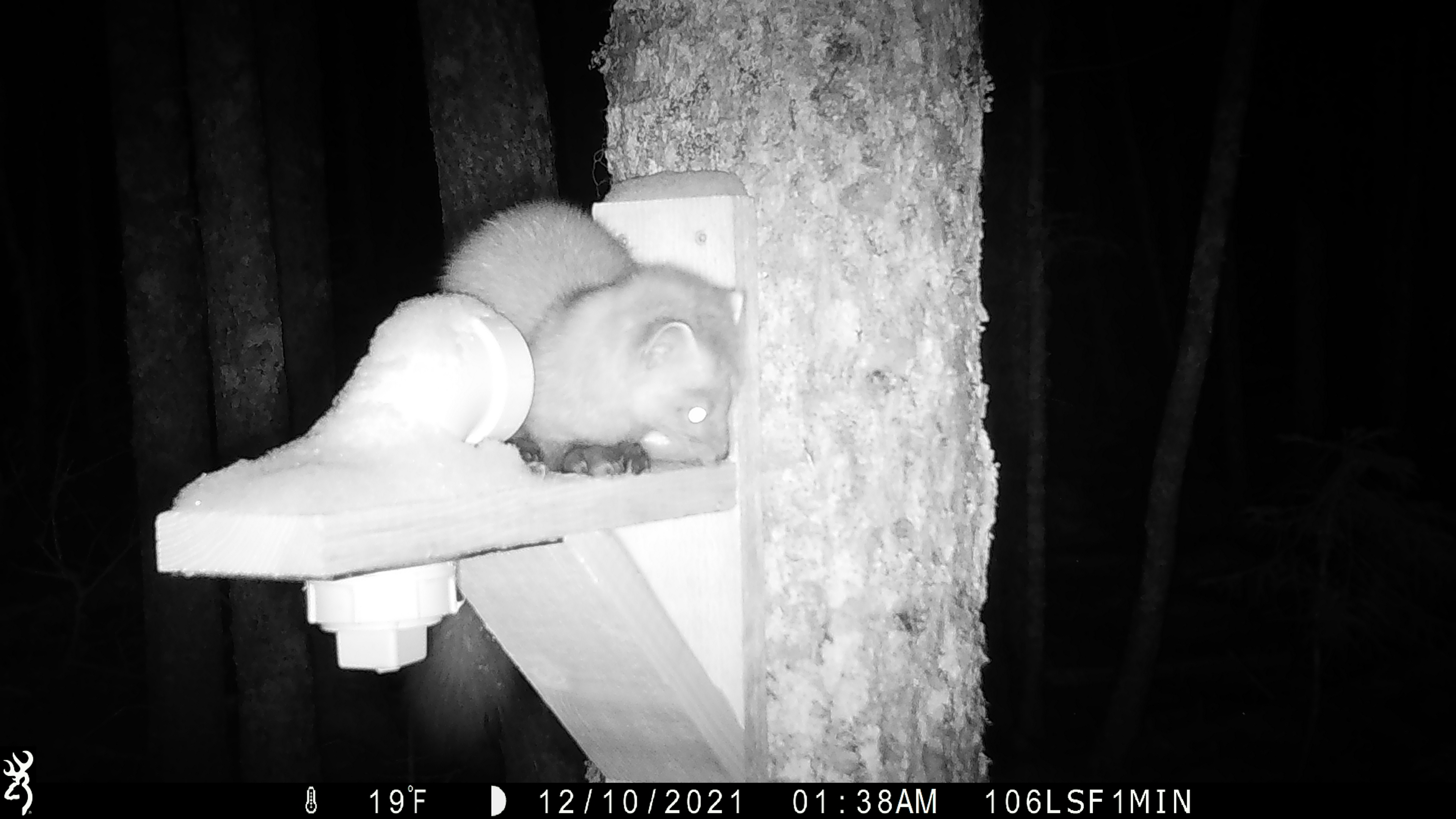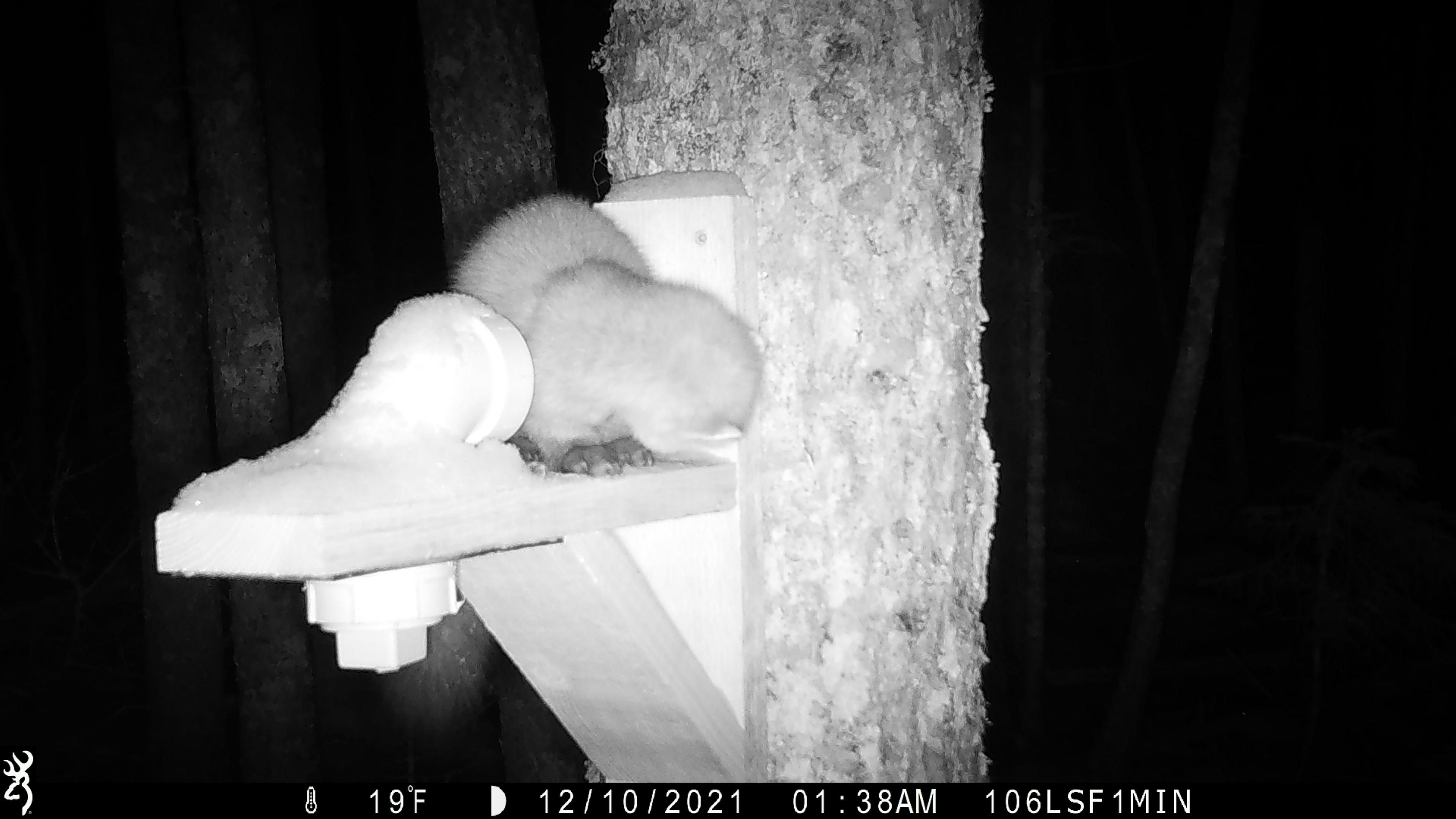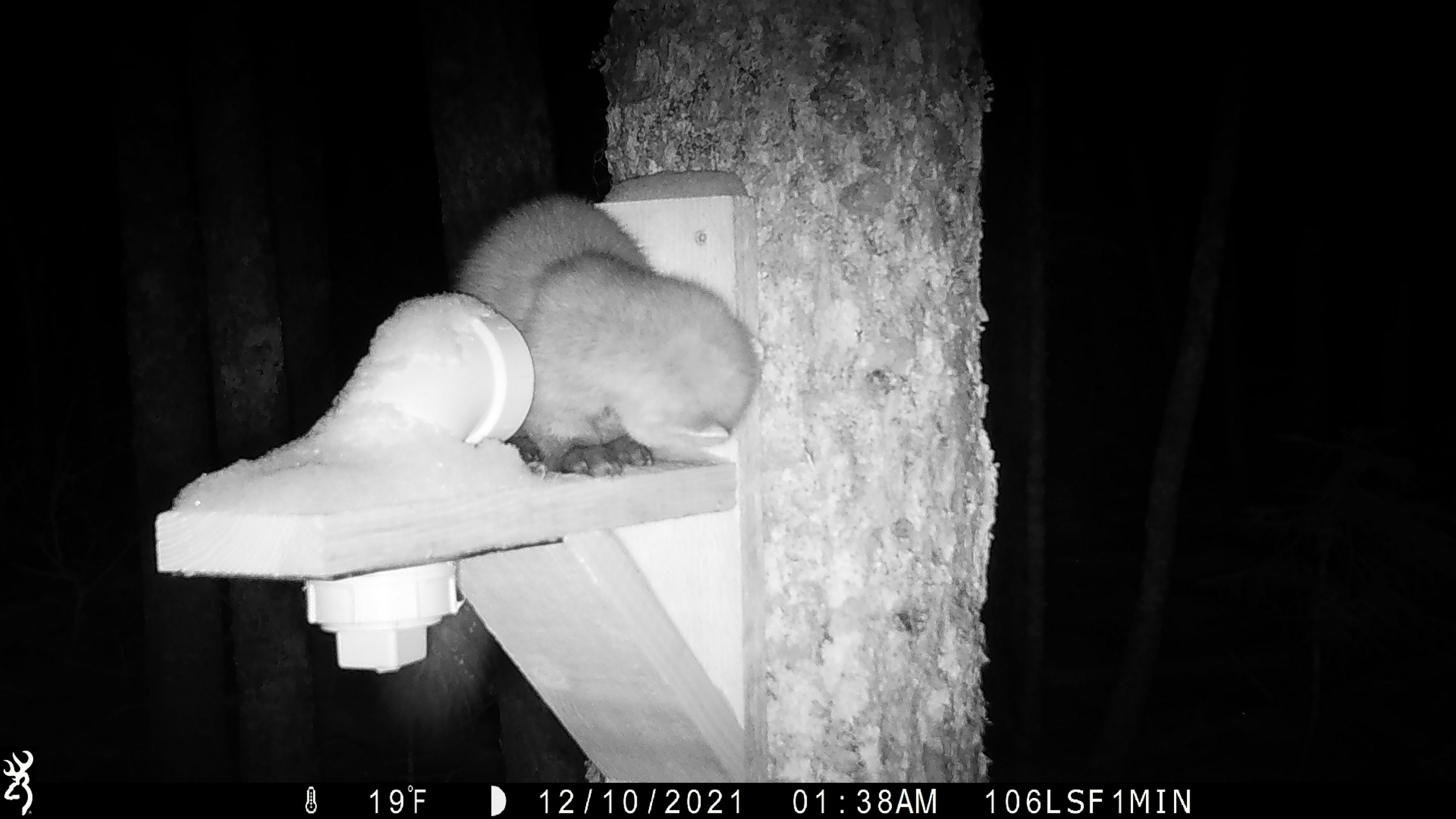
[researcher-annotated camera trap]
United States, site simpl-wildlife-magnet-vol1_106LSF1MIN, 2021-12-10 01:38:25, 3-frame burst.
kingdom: Animalia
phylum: Chordata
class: Mammalia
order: Carnivora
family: Mustelidae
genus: Martes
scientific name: Martes americana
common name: american marten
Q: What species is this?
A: American marten (Martes americana).